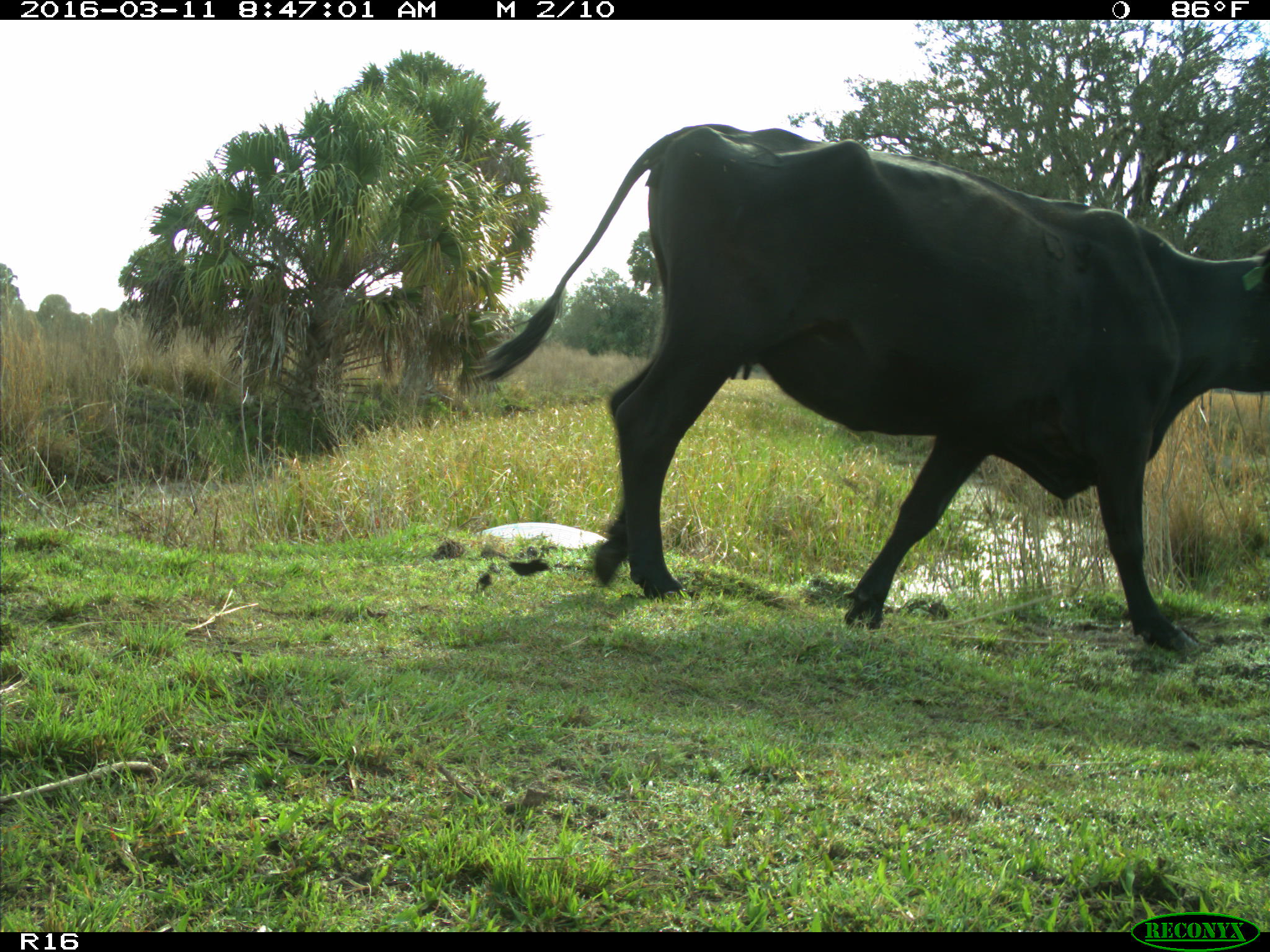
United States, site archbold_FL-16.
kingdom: Animalia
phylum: Chordata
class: Mammalia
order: Artiodactyla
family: Bovidae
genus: Bos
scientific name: Bos taurus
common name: domestic cow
Bos taurus (domestic cow).